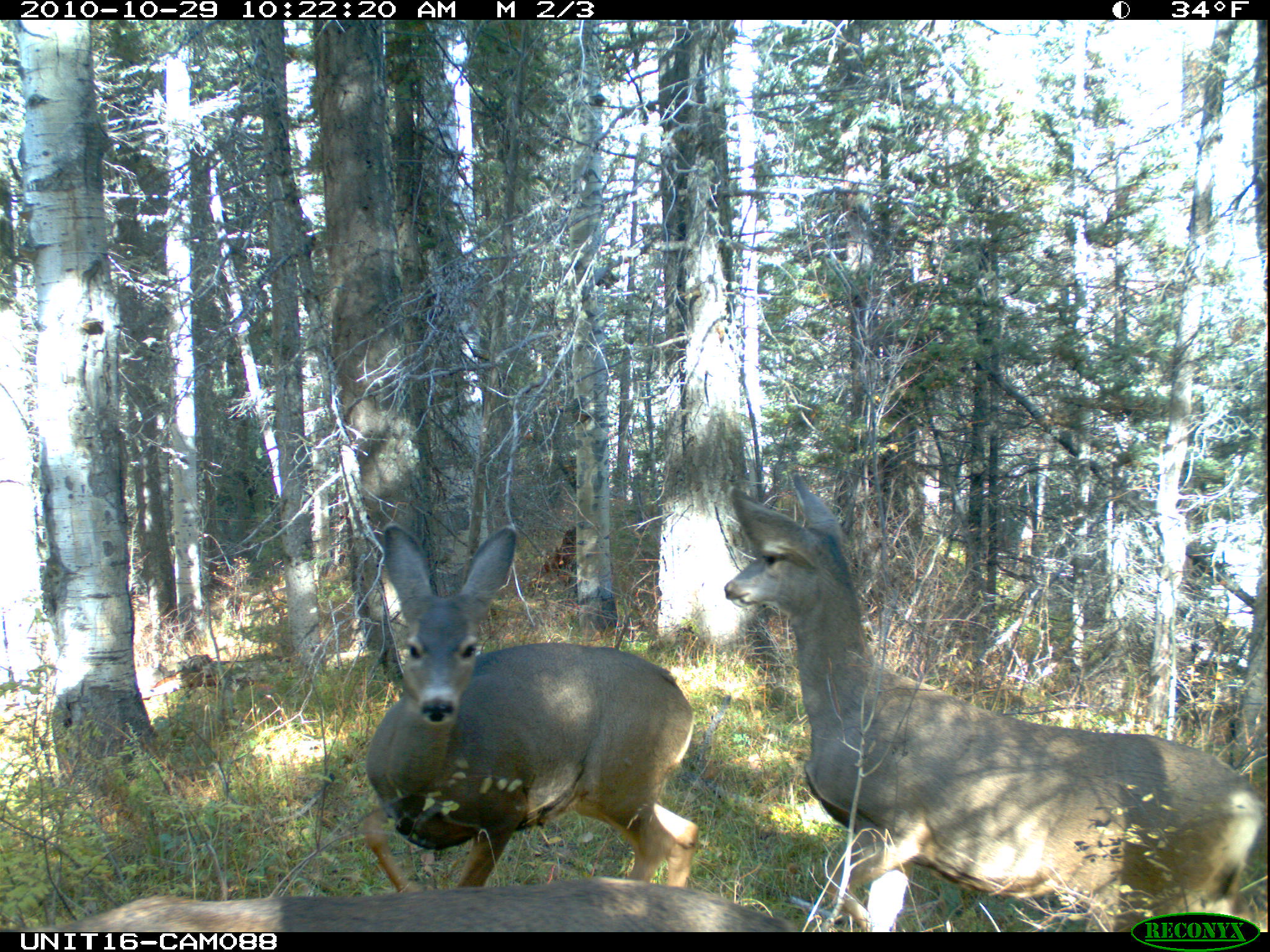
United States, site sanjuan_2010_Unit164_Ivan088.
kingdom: Animalia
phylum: Chordata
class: Mammalia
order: Artiodactyla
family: Cervidae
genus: Odocoileus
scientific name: Odocoileus hemionus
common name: mule deer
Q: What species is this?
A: Odocoileus hemionus (mule deer).